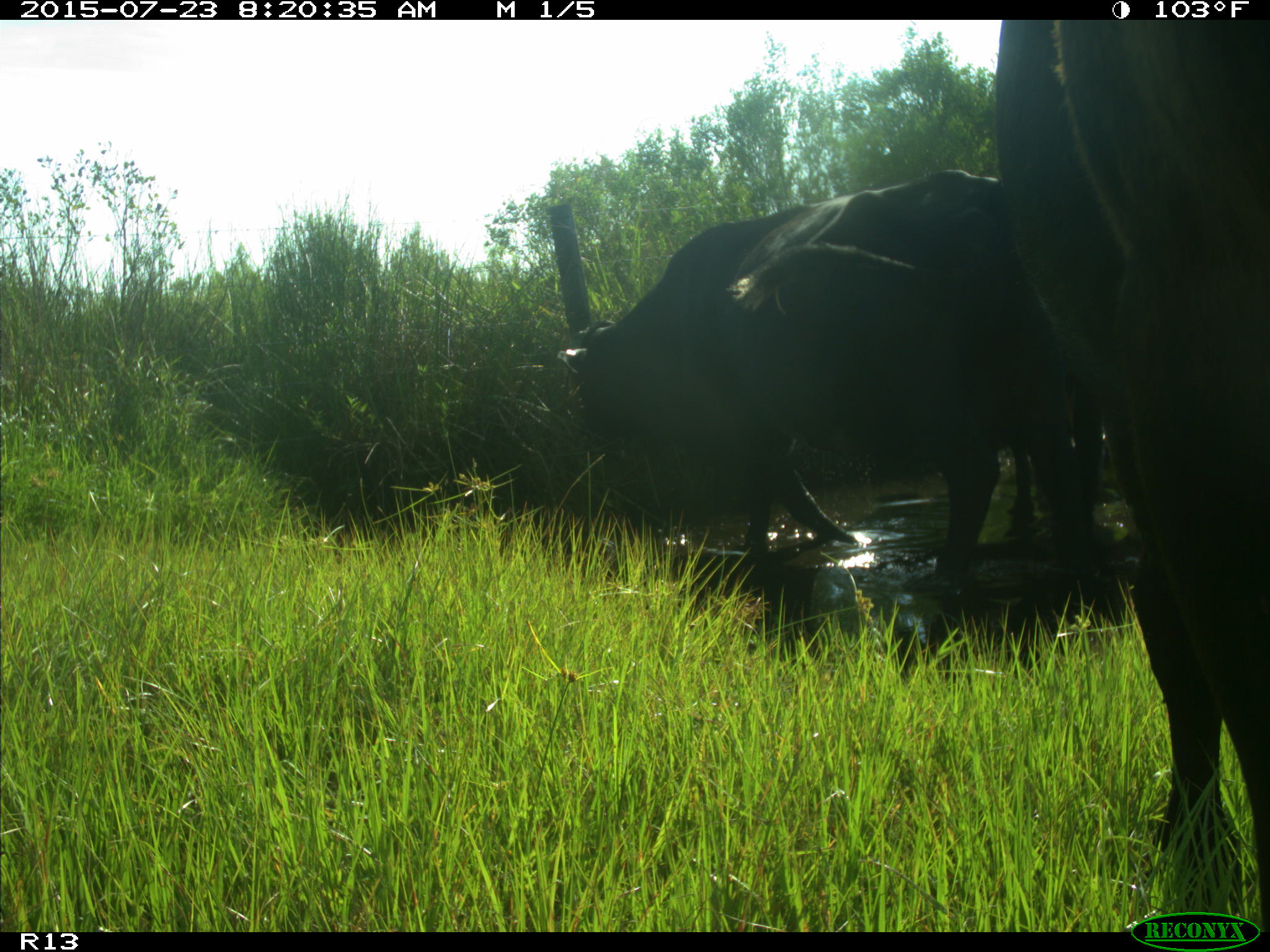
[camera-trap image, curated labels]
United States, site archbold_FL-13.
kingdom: Animalia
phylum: Chordata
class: Mammalia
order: Artiodactyla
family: Bovidae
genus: Bos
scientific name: Bos taurus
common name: domestic cow